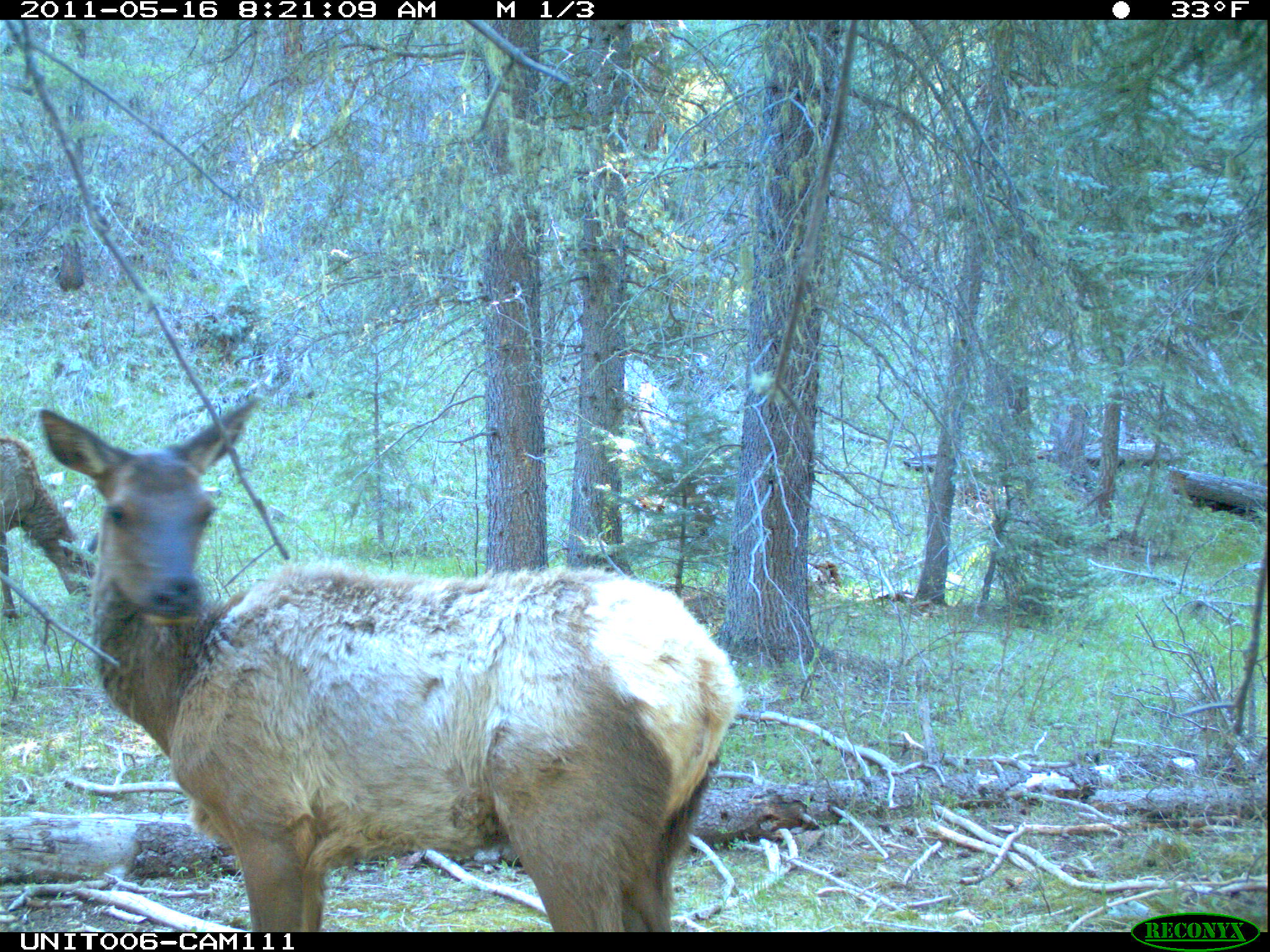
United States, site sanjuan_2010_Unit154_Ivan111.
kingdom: Animalia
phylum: Chordata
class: Mammalia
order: Artiodactyla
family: Cervidae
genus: Cervus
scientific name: Cervus elaphus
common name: red deer